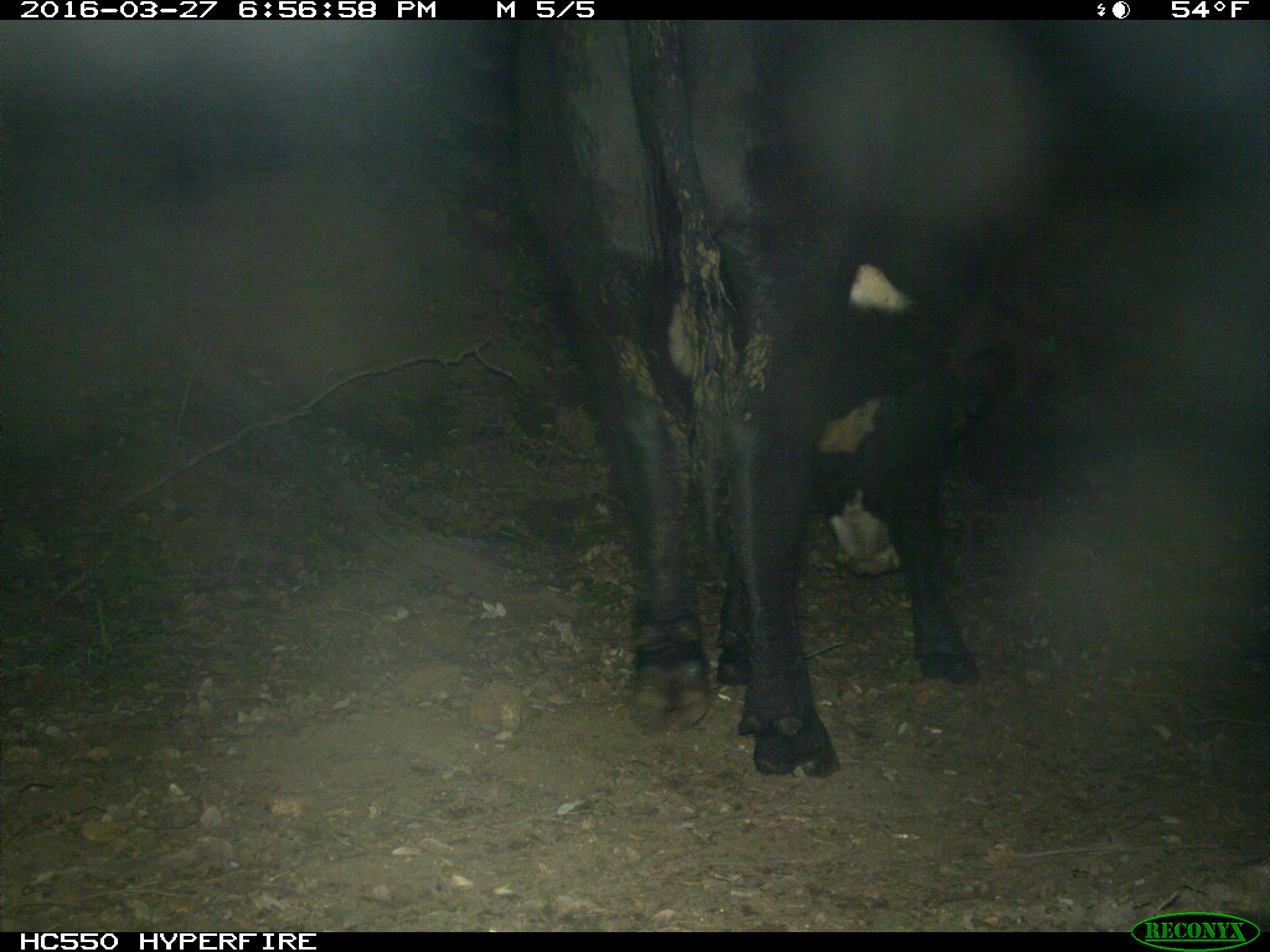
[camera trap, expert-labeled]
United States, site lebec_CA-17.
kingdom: Animalia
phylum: Chordata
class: Mammalia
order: Artiodactyla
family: Bovidae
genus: Bos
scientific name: Bos taurus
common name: domestic cow